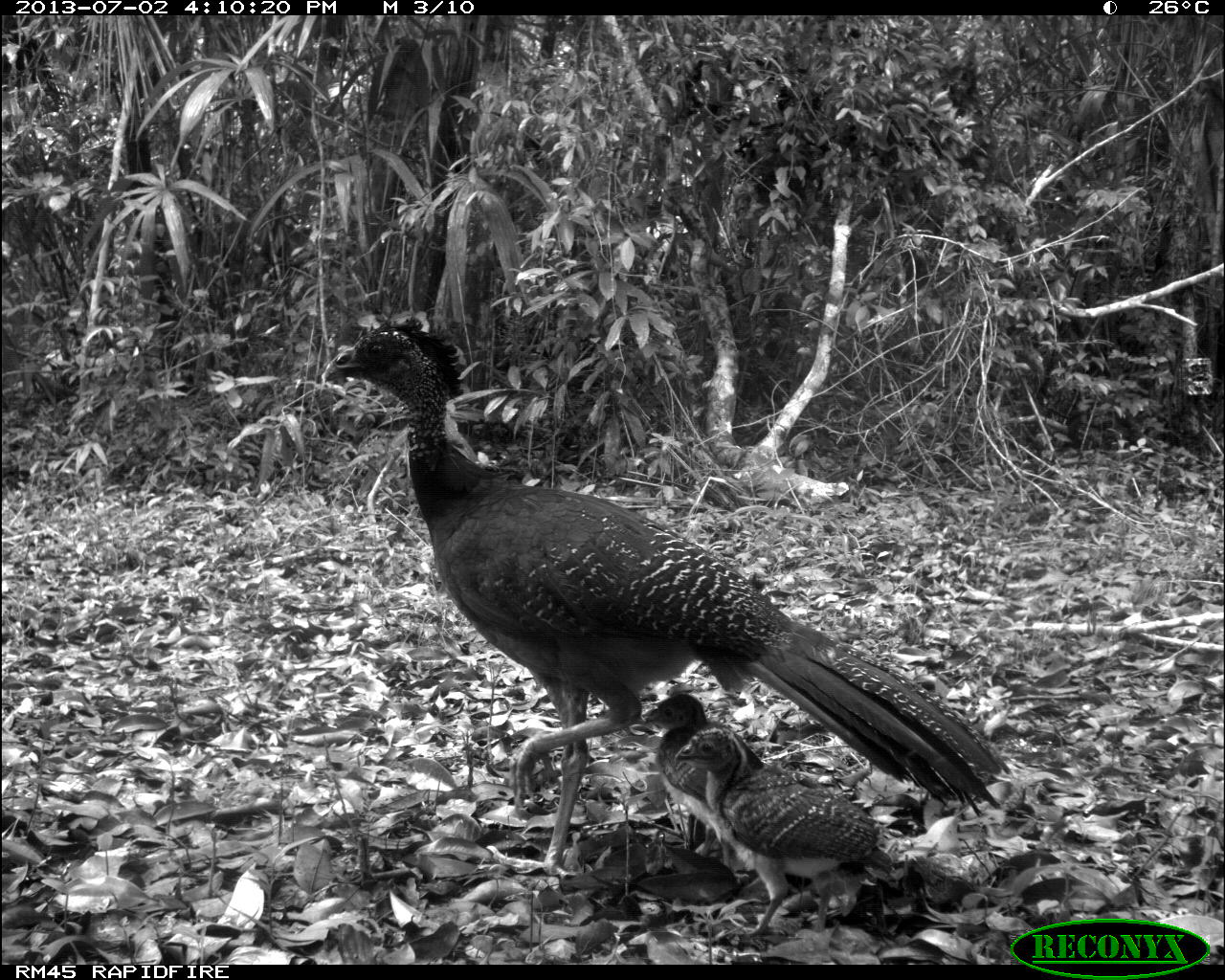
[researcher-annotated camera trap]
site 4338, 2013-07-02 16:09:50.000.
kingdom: Animalia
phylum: Chordata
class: Aves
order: Galliformes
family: Cracidae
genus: Crax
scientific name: Crax rubra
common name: great curassow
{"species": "Crax rubra (great curassow)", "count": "1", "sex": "female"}